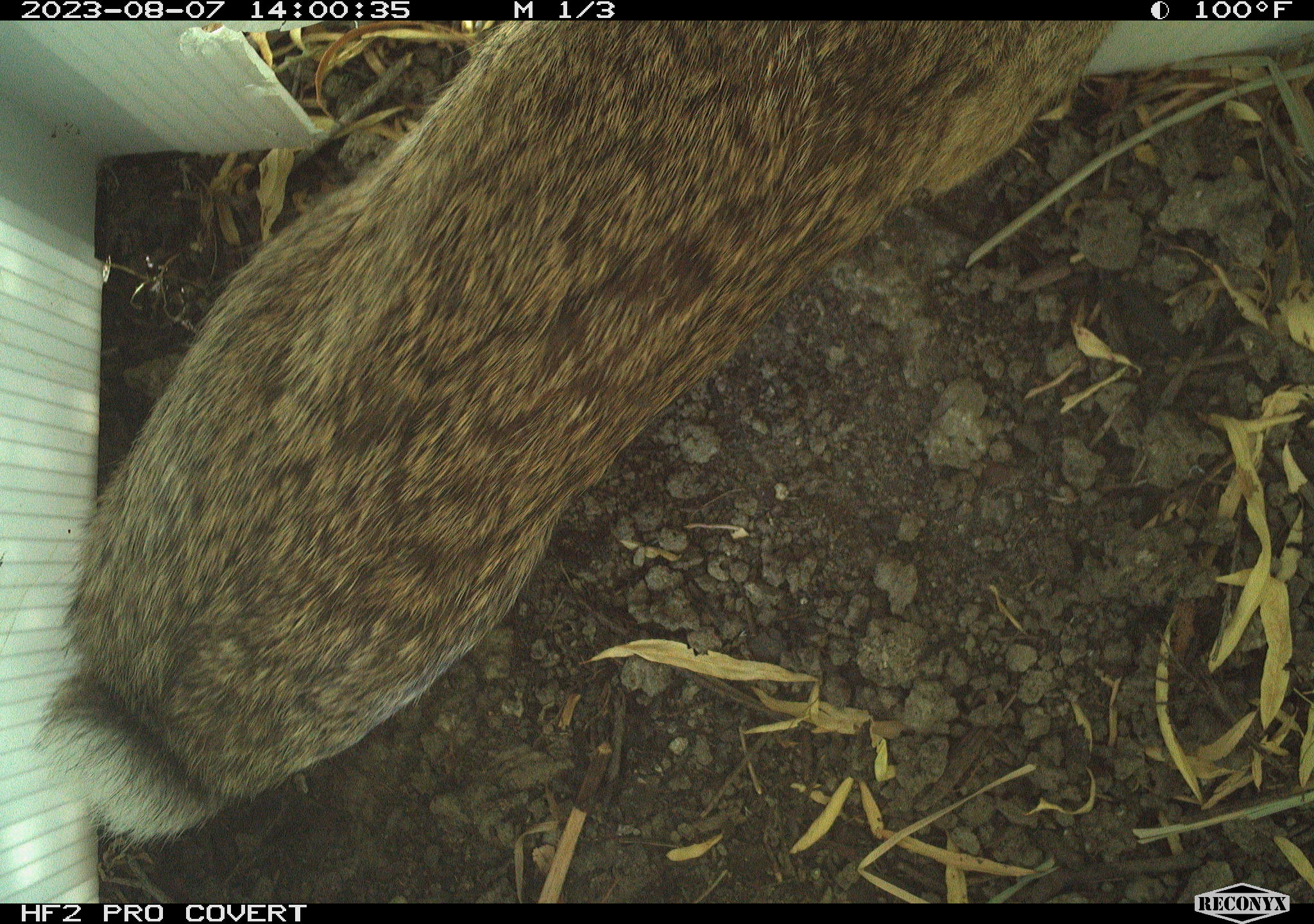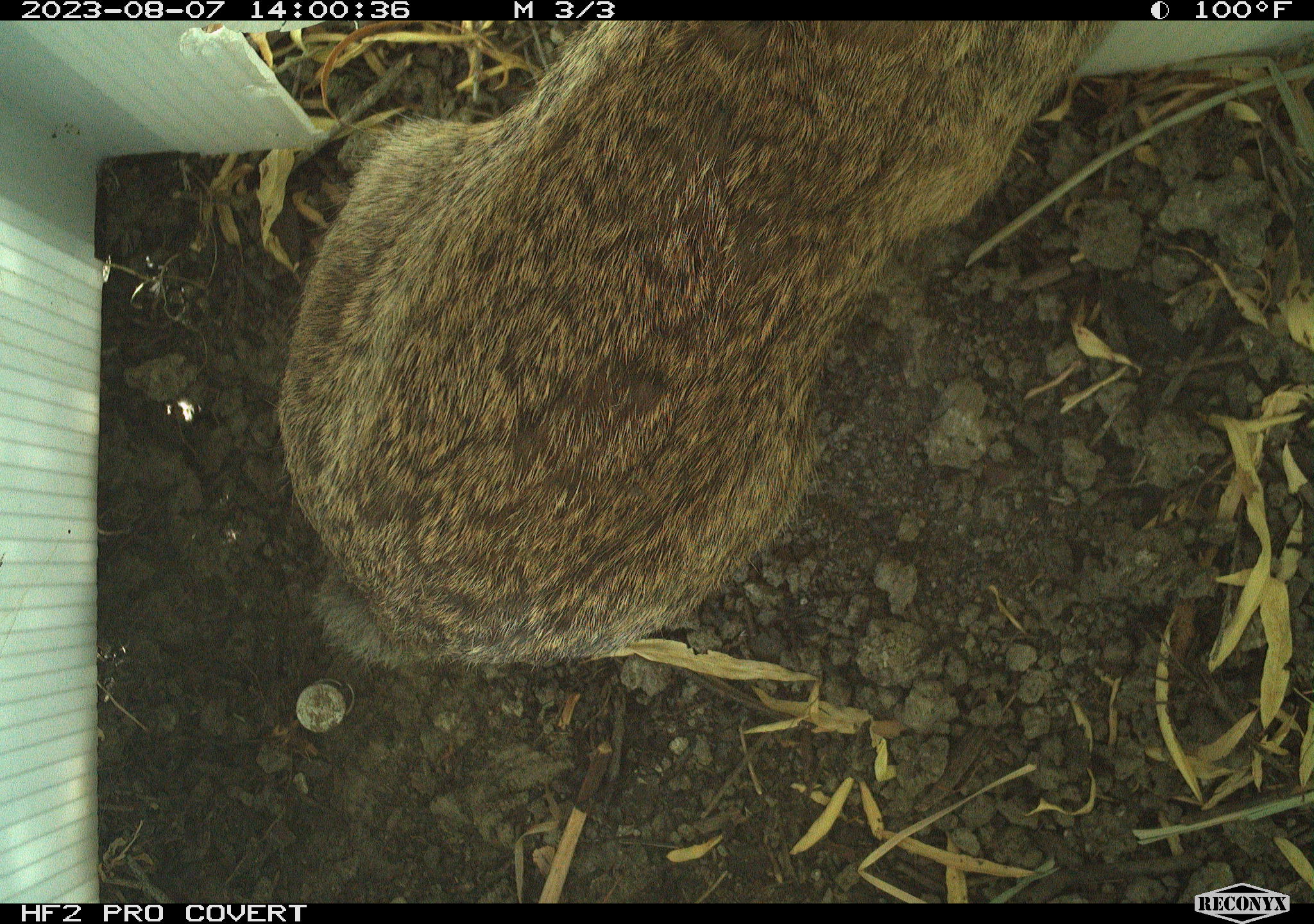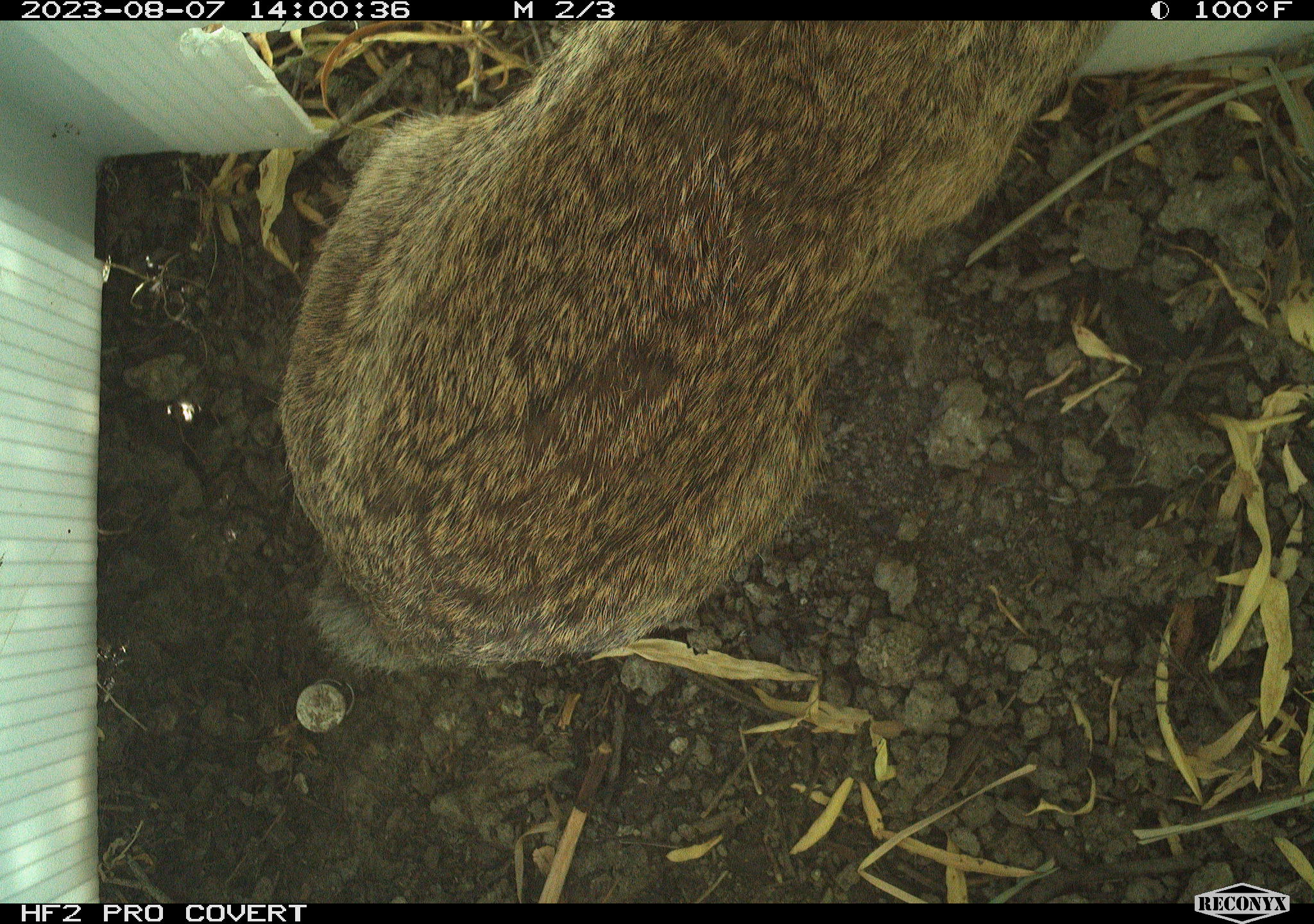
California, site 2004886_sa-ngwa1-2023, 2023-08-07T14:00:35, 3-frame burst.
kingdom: Animalia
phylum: Chordata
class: Mammalia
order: Lagomorpha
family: Leporidae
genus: Sylvilagus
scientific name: Sylvilagus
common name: cottontail rabbits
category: sylvilagus species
Sylvilagus species (cottontail rabbits) (Sylvilagus).